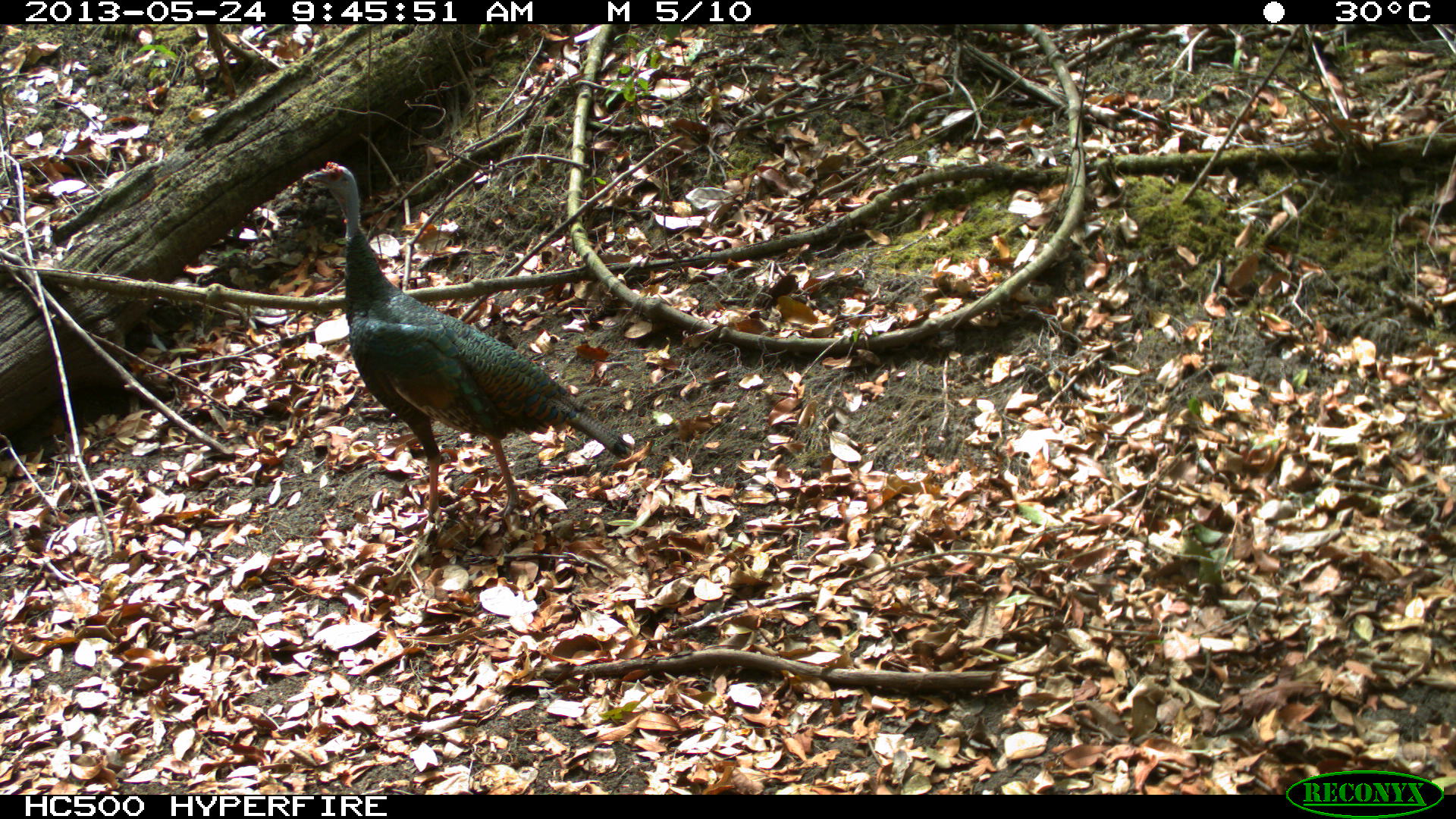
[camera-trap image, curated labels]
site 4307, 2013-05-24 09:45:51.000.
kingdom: Animalia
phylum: Chordata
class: Aves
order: Galliformes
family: Phasianidae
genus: Meleagris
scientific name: Meleagris ocellata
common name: ocellated turkey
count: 2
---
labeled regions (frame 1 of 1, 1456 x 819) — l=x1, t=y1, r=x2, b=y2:
meleagris ocellata: l=301, t=160, r=635, b=525